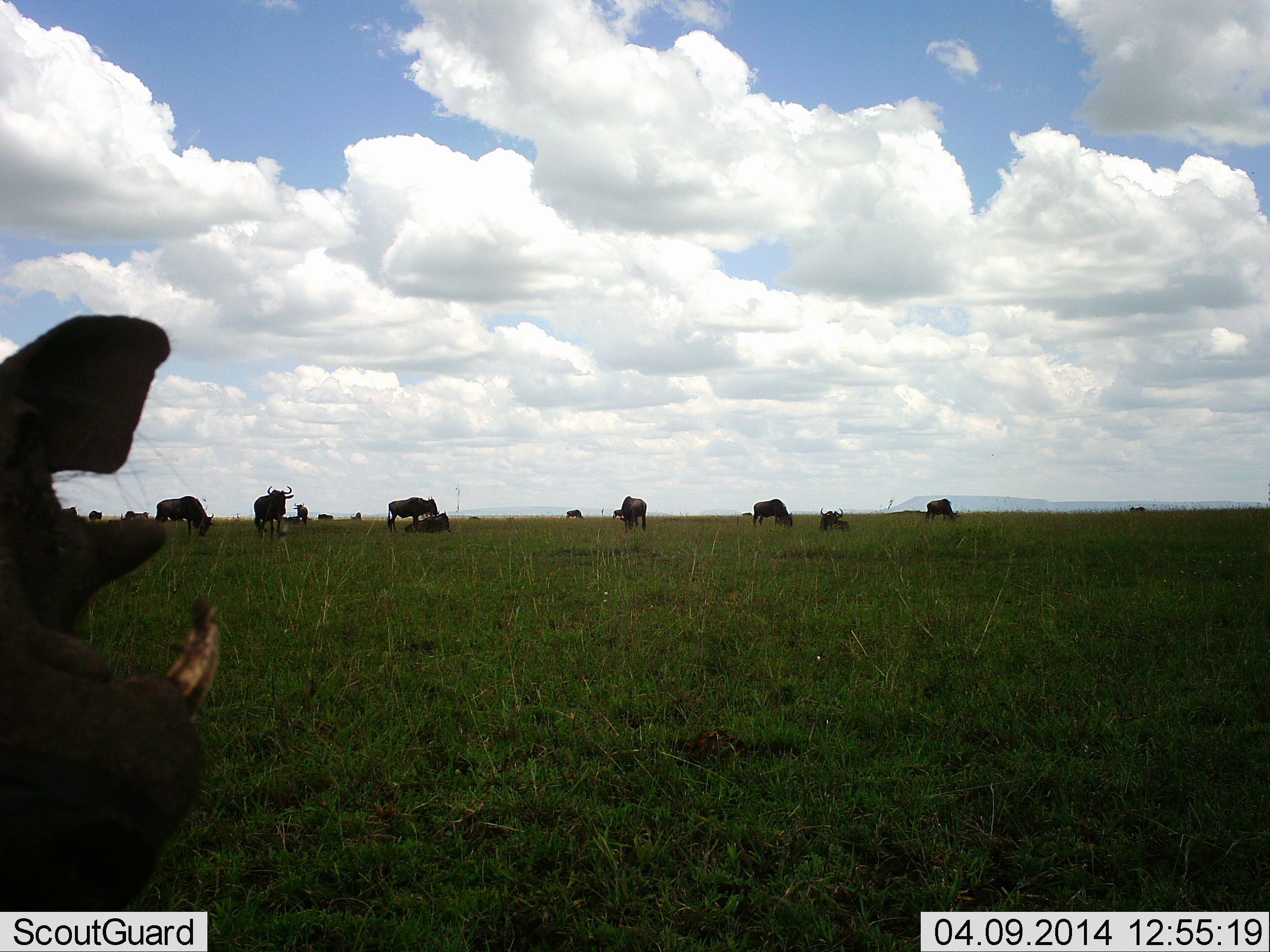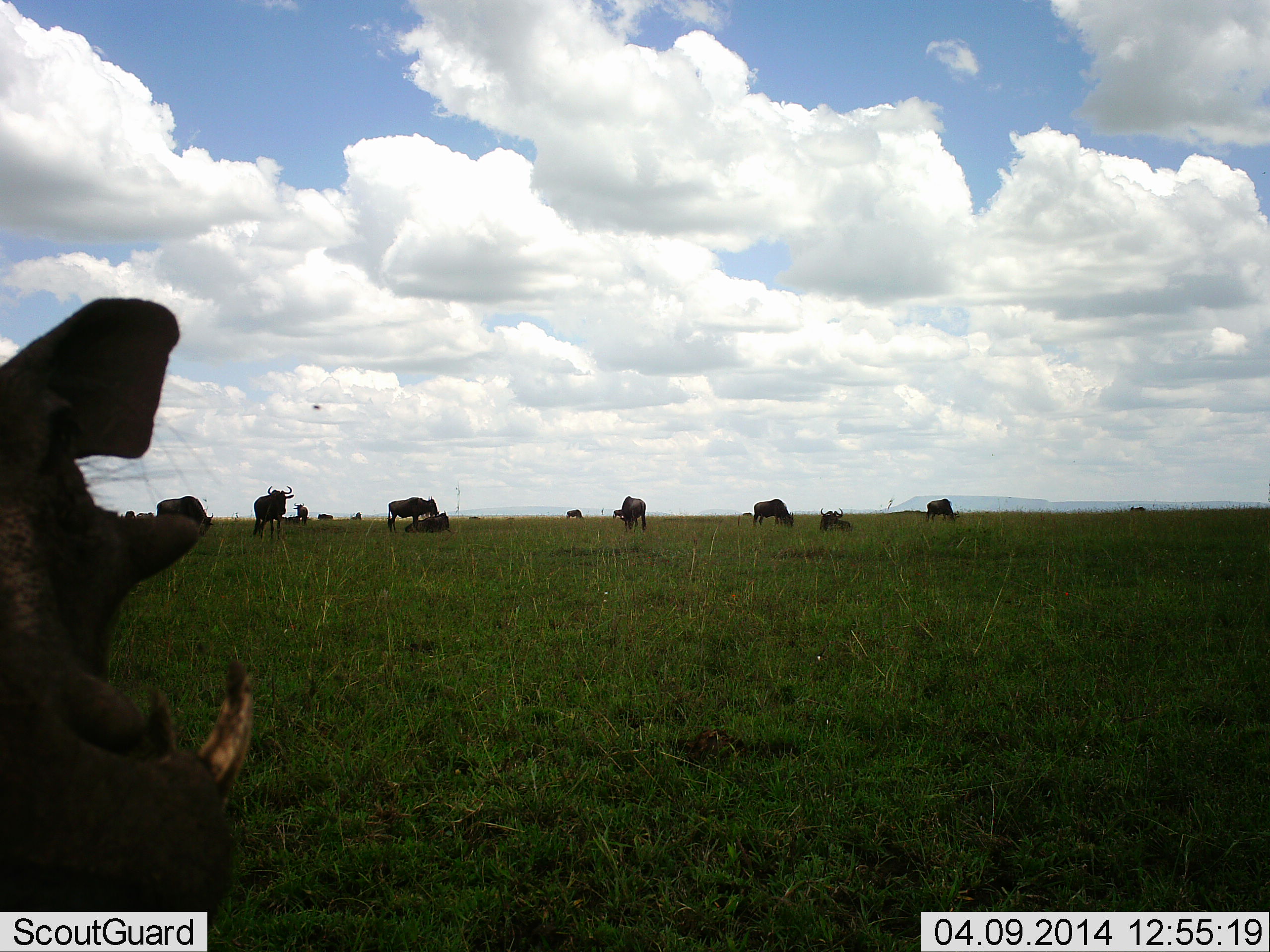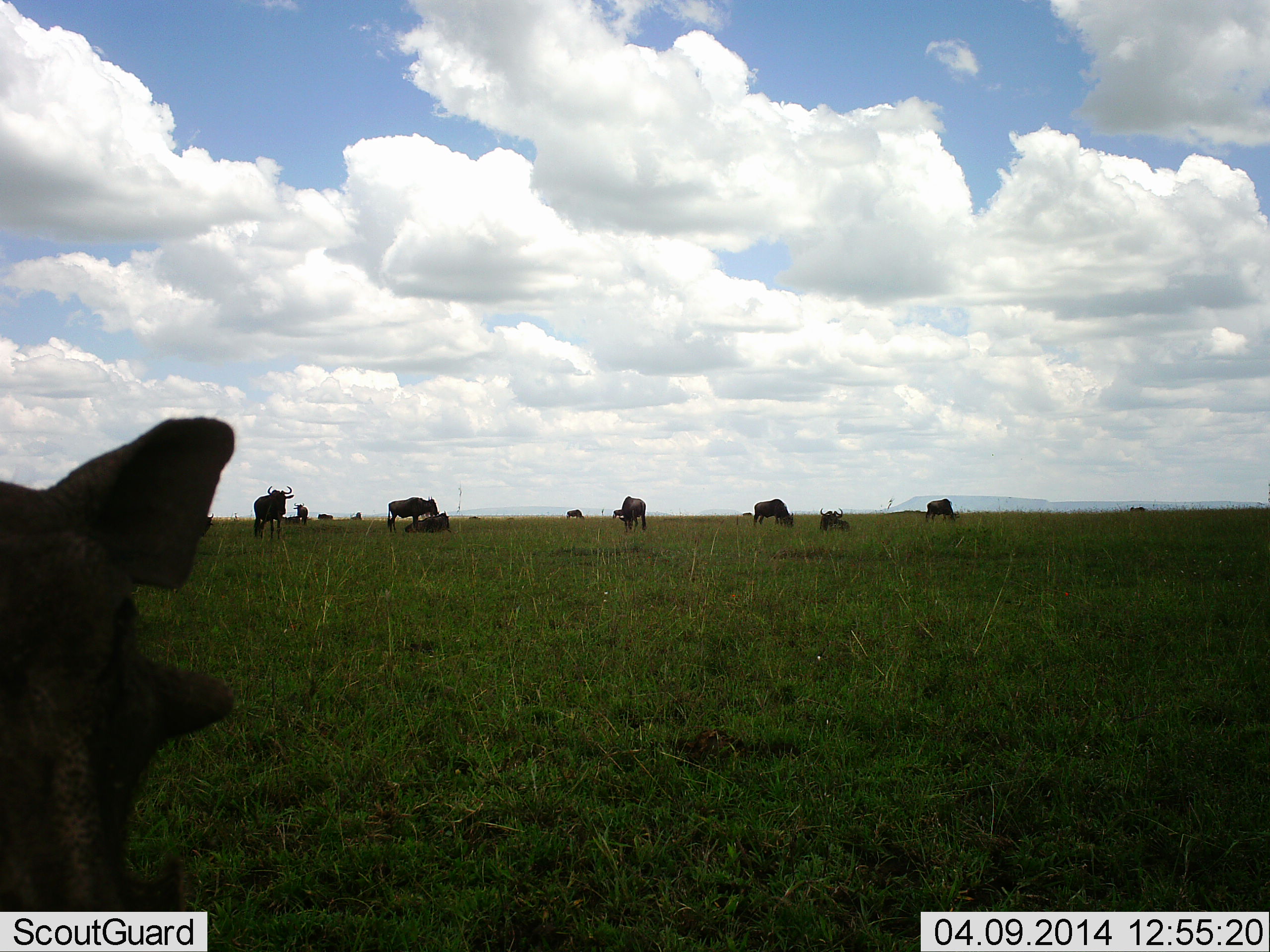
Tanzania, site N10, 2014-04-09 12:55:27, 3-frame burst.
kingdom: Animalia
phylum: Chordata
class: Mammalia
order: Artiodactyla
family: Suidae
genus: Phacochoerus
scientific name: Phacochoerus africanus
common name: warthog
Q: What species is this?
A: Warthog (Phacochoerus africanus).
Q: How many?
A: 1.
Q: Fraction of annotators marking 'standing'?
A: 64%.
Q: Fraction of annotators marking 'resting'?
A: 0%.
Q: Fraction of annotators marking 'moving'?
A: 9%.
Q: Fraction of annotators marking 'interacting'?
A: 0%.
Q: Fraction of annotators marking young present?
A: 0%.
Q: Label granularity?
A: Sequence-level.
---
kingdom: Animalia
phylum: Chordata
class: Mammalia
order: Artiodactyla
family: Bovidae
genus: Connochaetes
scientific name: Connochaetes taurinus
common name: blue wildebeest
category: wildebeest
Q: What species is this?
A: Wildebeest (blue wildebeest) (Connochaetes taurinus).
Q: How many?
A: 11-50.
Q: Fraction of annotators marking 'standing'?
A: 82%.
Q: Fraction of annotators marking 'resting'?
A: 64%.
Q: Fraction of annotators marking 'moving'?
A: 0%.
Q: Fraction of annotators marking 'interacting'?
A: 0%.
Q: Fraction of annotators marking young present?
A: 0%.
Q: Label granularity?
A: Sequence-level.